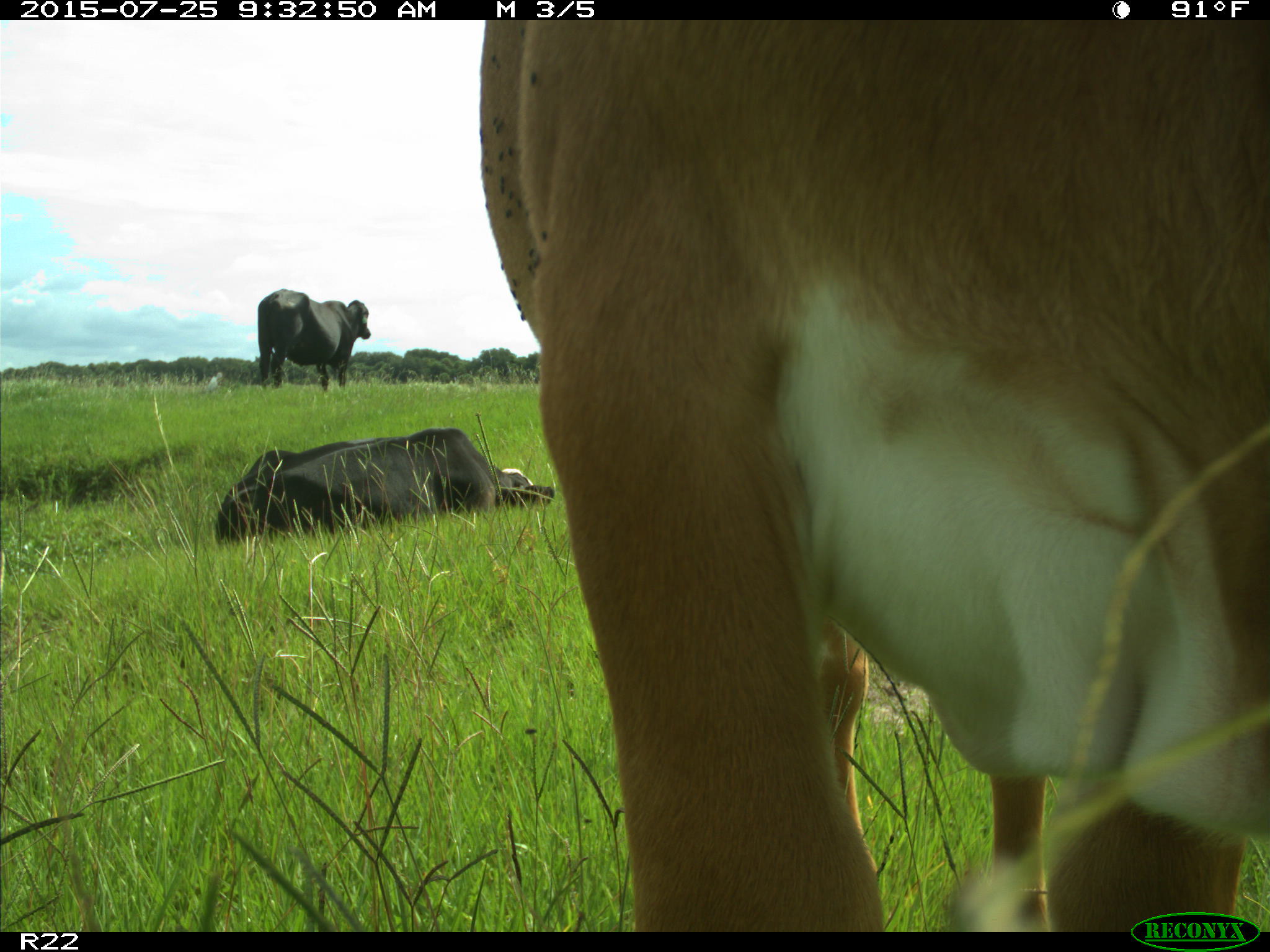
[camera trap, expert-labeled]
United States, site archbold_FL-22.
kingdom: Animalia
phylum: Chordata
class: Mammalia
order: Artiodactyla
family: Bovidae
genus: Bos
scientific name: Bos taurus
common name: domestic cow